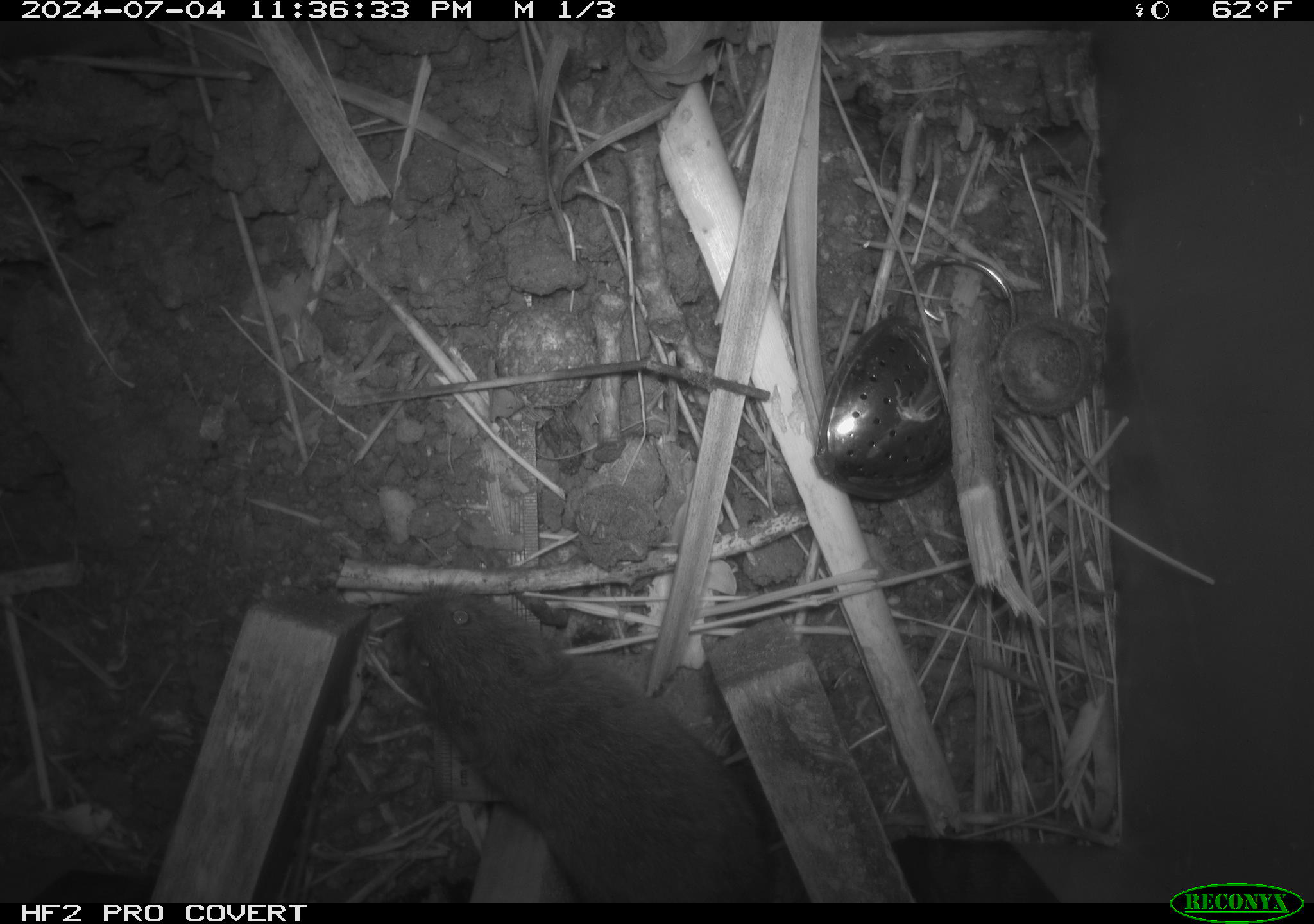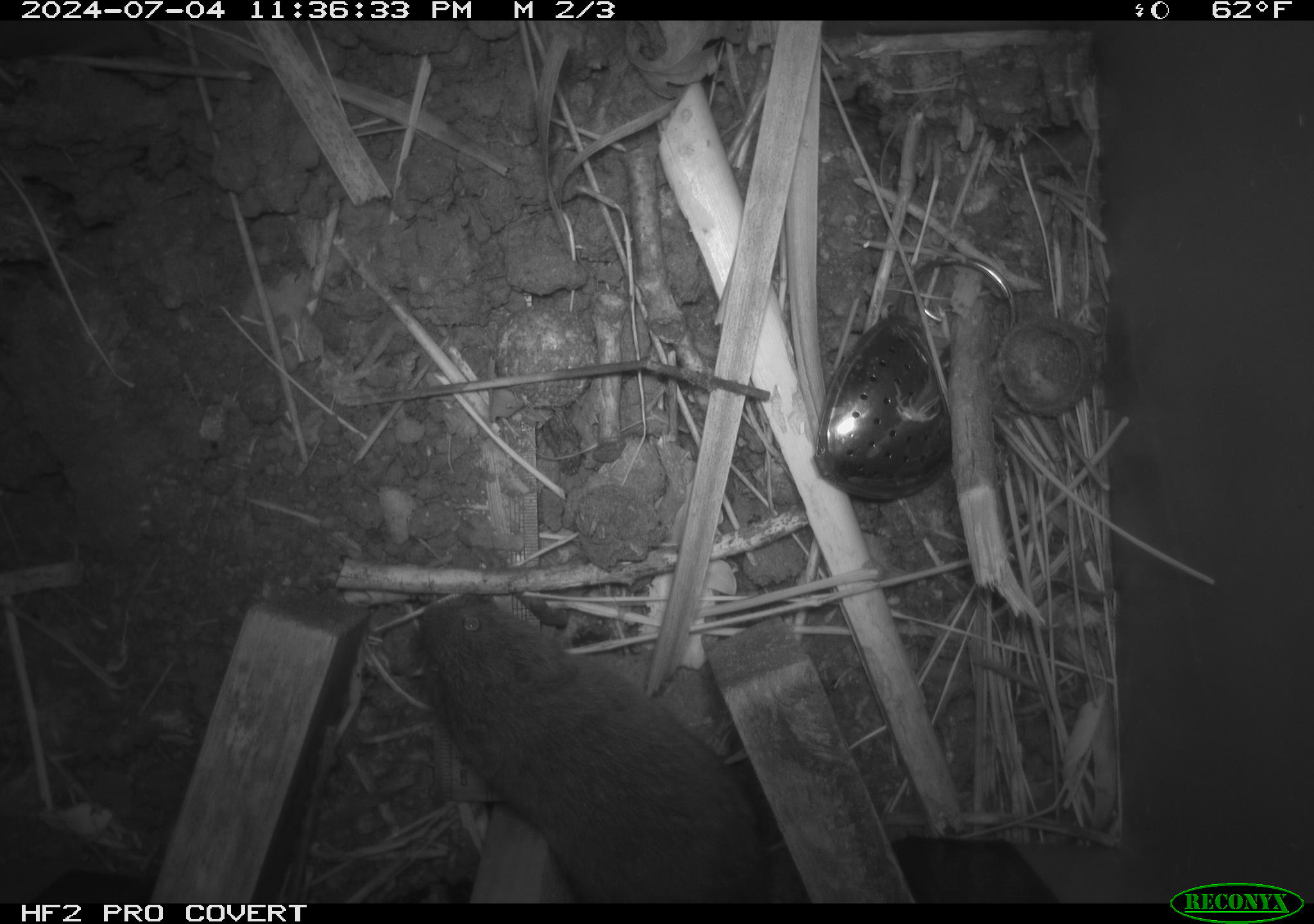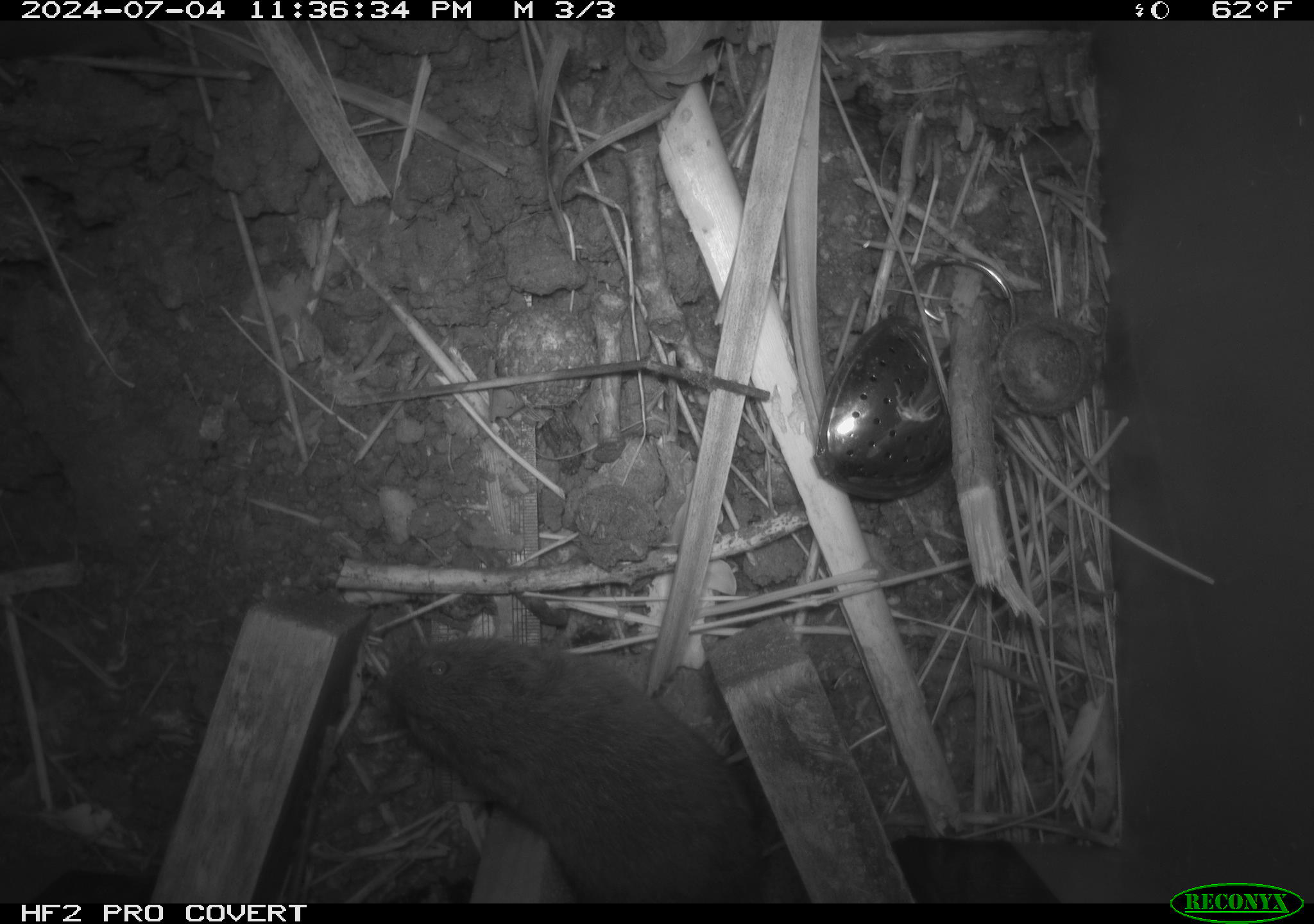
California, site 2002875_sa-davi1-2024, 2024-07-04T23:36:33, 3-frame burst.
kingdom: Animalia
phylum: Chordata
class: Mammalia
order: Rodentia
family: Cricetidae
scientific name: Arvicolinae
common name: voles, lemmings, and muskrats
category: arvicolinae subfamily